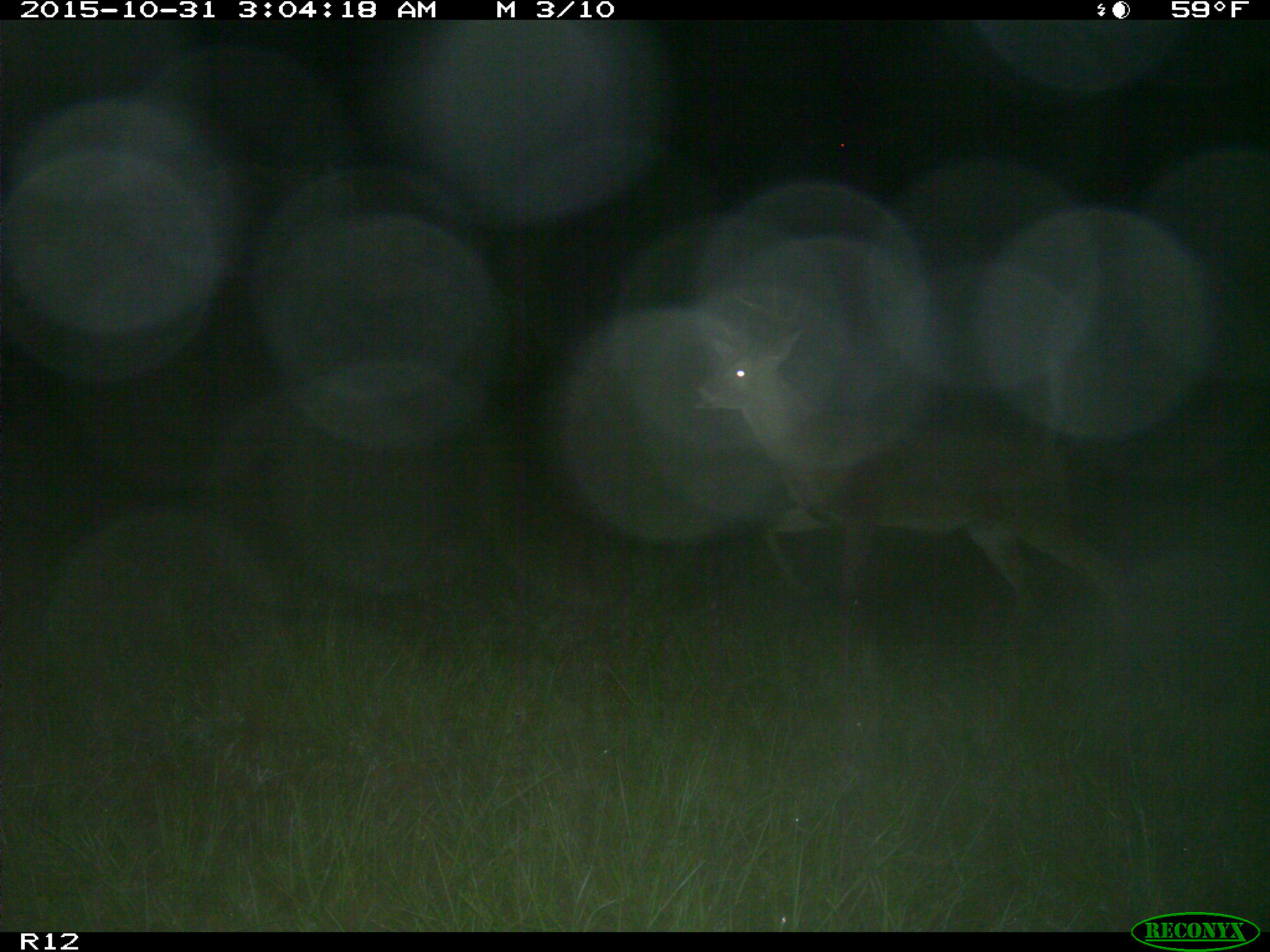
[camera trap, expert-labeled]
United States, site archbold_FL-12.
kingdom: Animalia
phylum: Chordata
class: Mammalia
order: Artiodactyla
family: Cervidae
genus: Odocoileus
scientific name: Odocoileus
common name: deer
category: unidentified deer